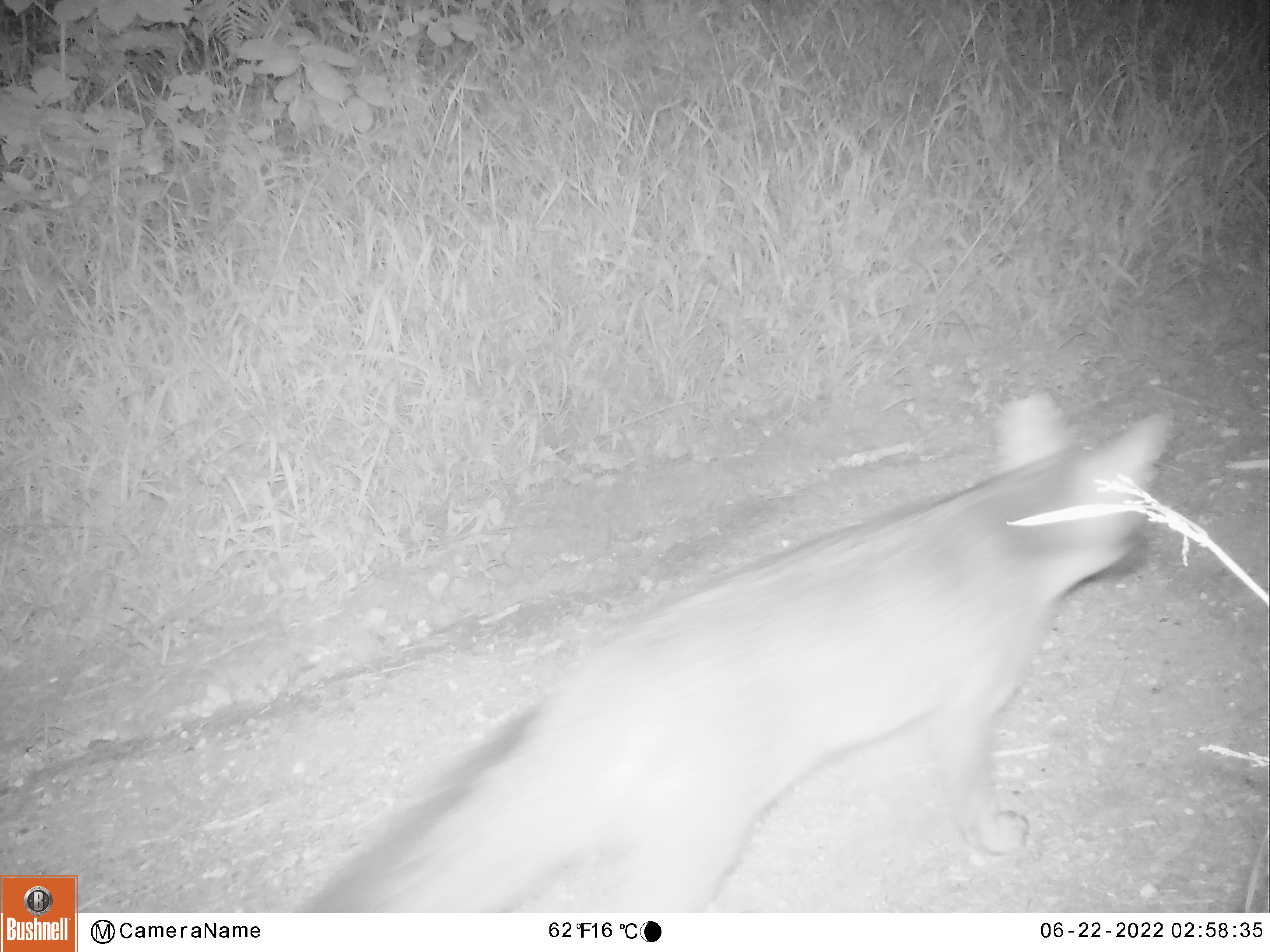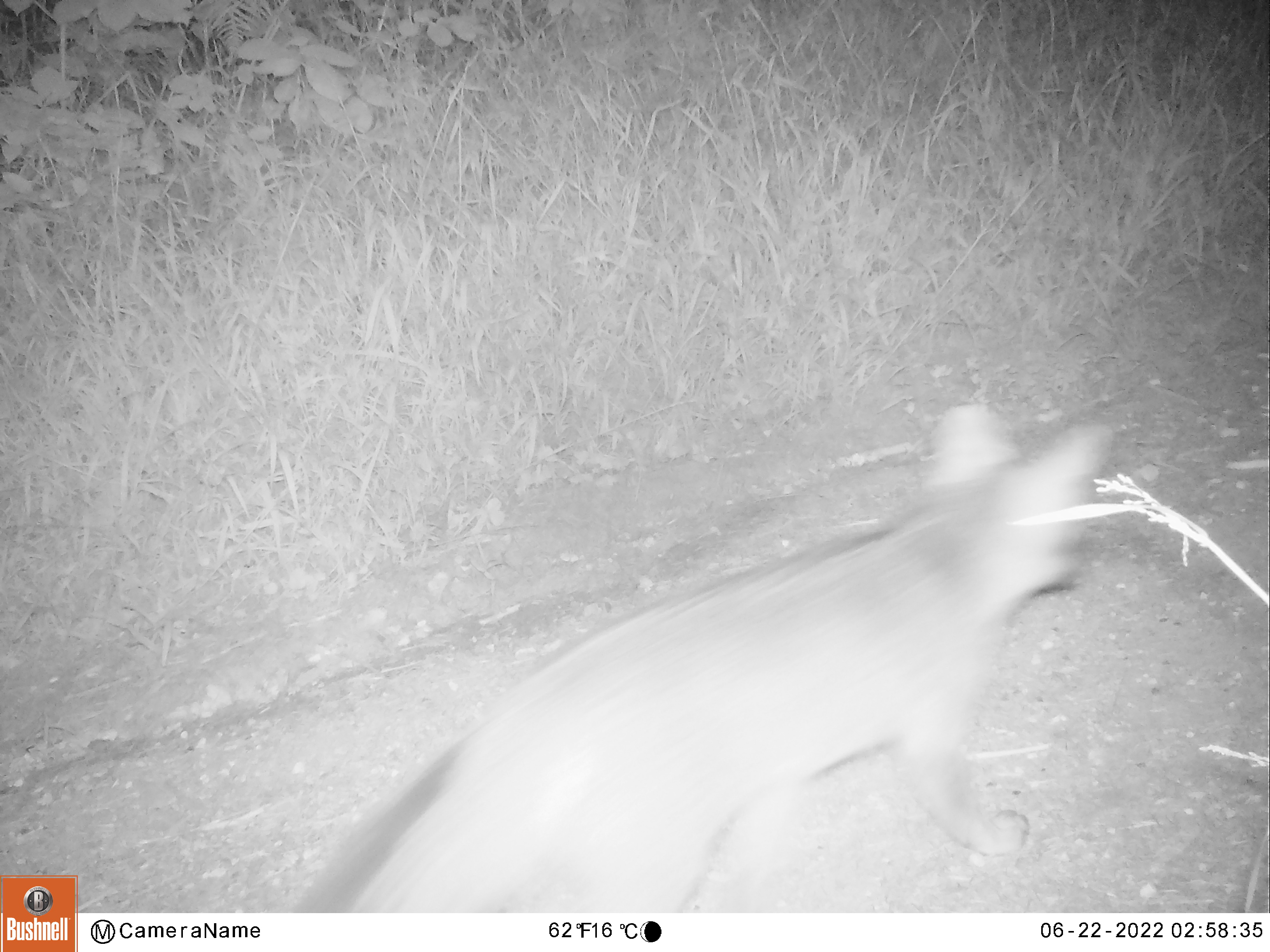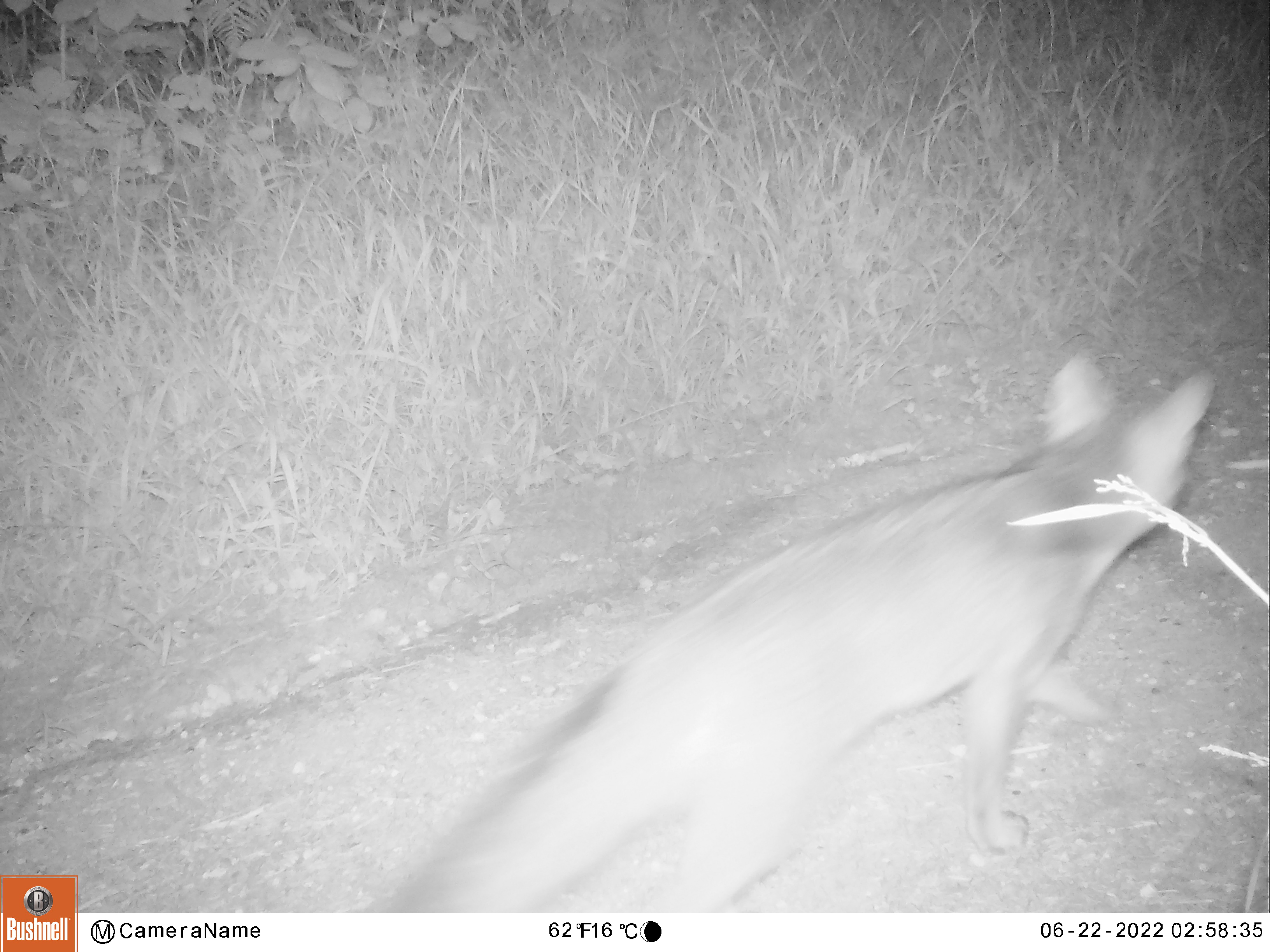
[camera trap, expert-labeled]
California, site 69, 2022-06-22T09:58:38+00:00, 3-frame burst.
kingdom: Animalia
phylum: Chordata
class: Mammalia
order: Carnivora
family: Canidae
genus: Urocyon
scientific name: Urocyon cinereoargenteus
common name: gray fox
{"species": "gray fox (Urocyon cinereoargenteus)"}